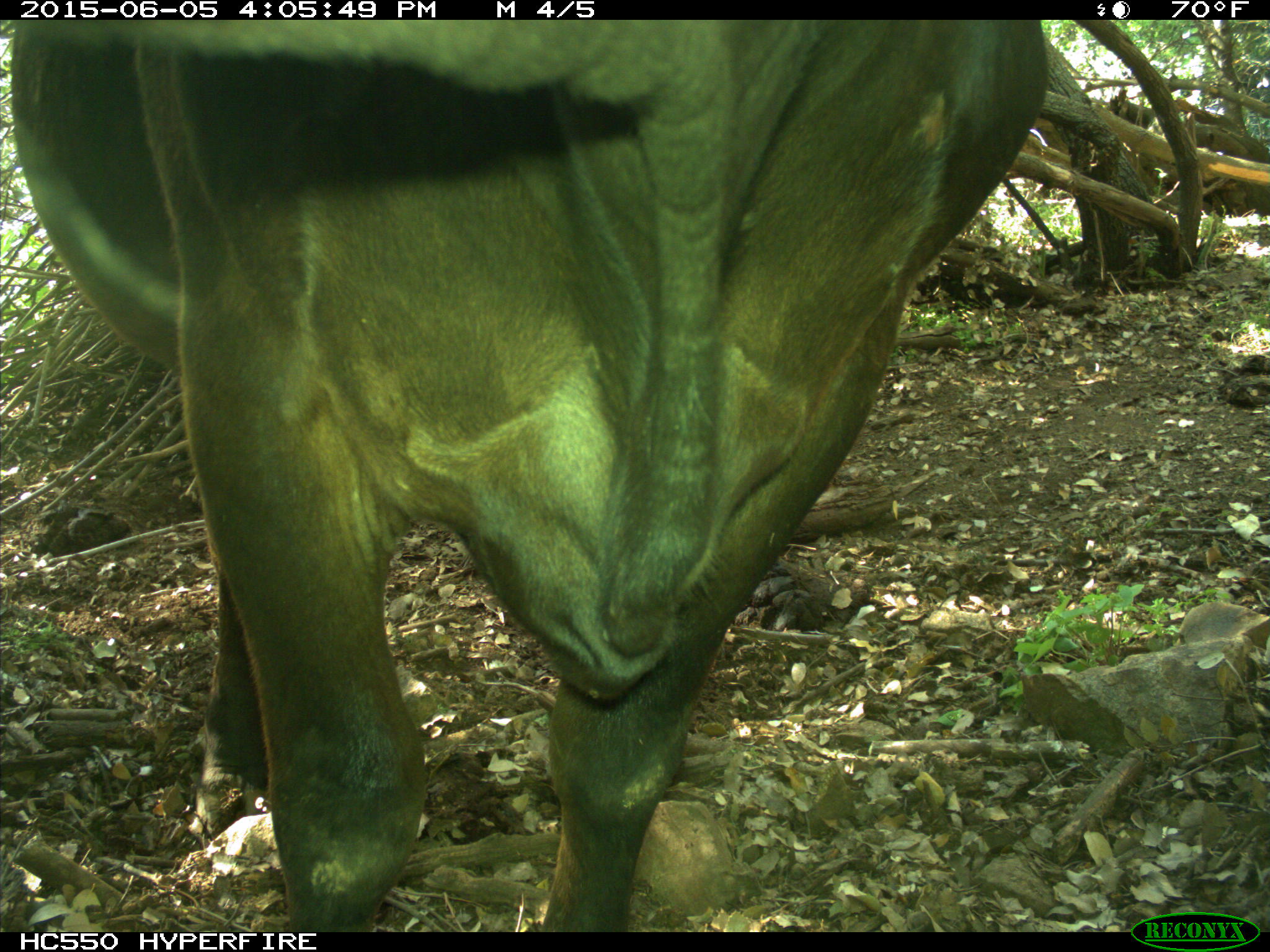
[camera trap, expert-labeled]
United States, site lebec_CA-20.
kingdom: Animalia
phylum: Chordata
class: Mammalia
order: Artiodactyla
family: Bovidae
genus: Bos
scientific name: Bos taurus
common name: domestic cow